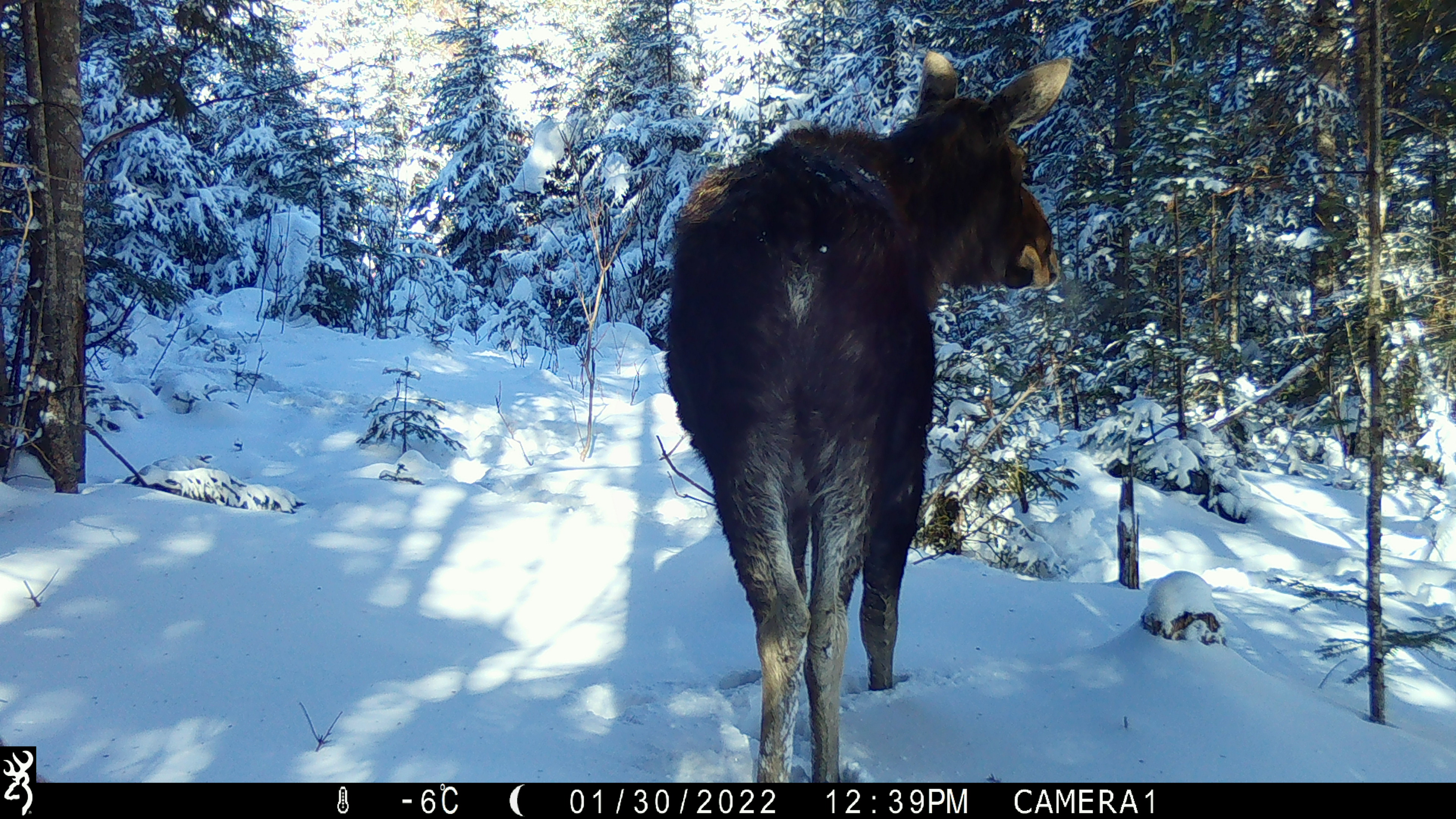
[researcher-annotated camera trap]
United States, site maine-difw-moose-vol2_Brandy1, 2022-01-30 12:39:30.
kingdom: Animalia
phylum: Chordata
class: Mammalia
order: Artiodactyla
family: Cervidae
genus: Alces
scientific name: Alces alces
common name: moose